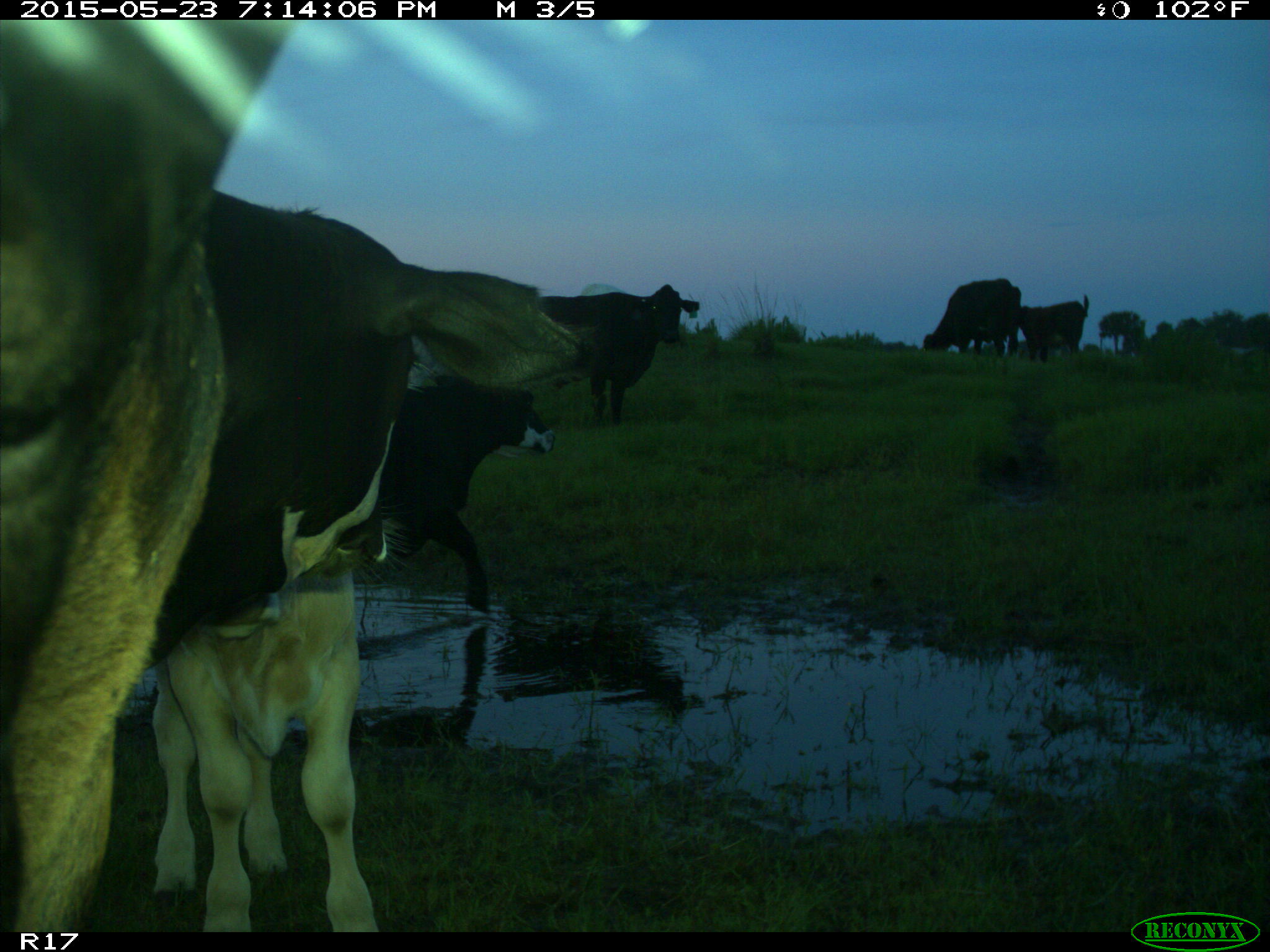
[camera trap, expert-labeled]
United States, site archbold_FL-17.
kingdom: Animalia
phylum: Chordata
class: Mammalia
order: Artiodactyla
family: Bovidae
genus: Bos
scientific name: Bos taurus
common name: domestic cow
Bos taurus (domestic cow).